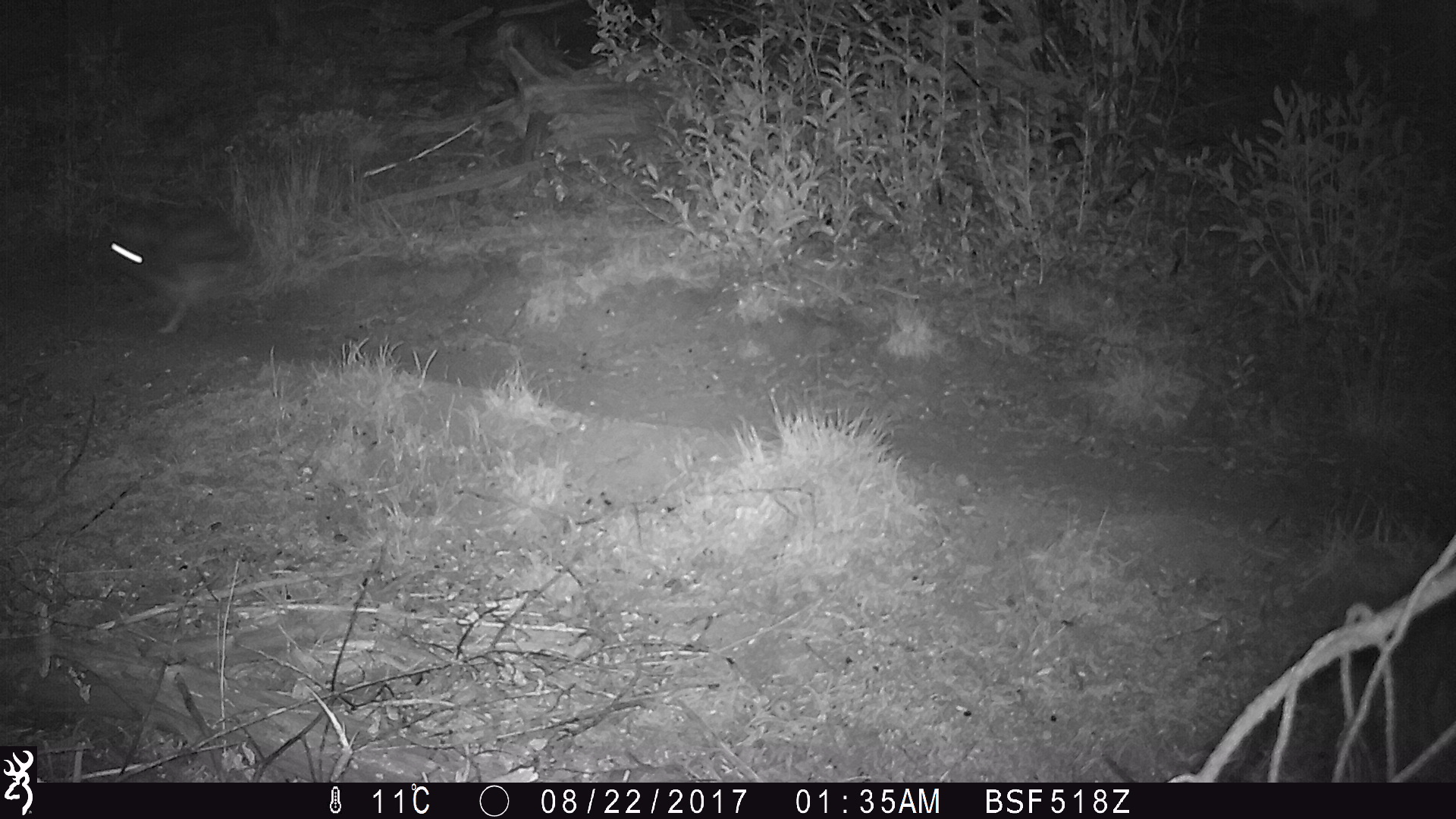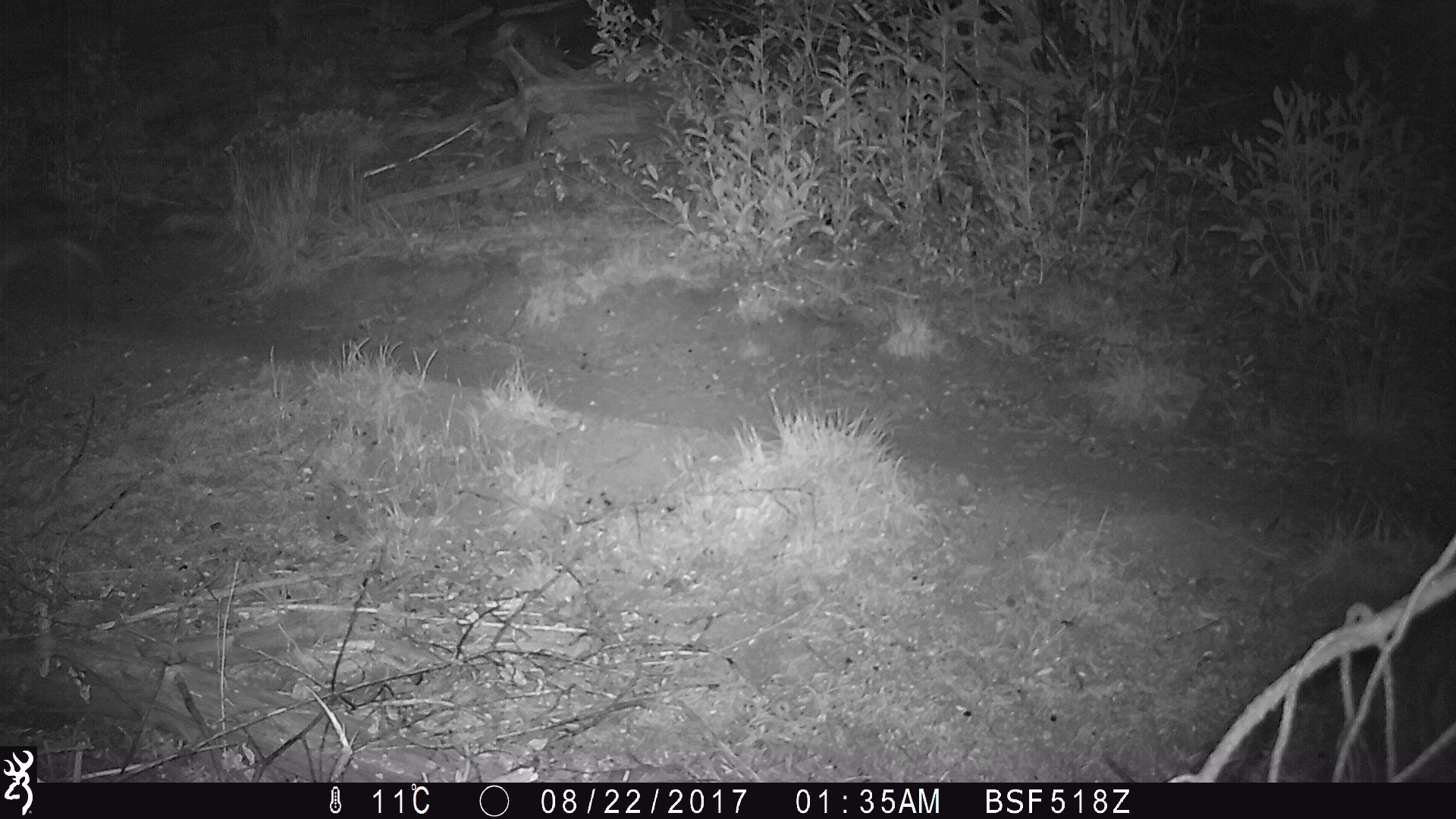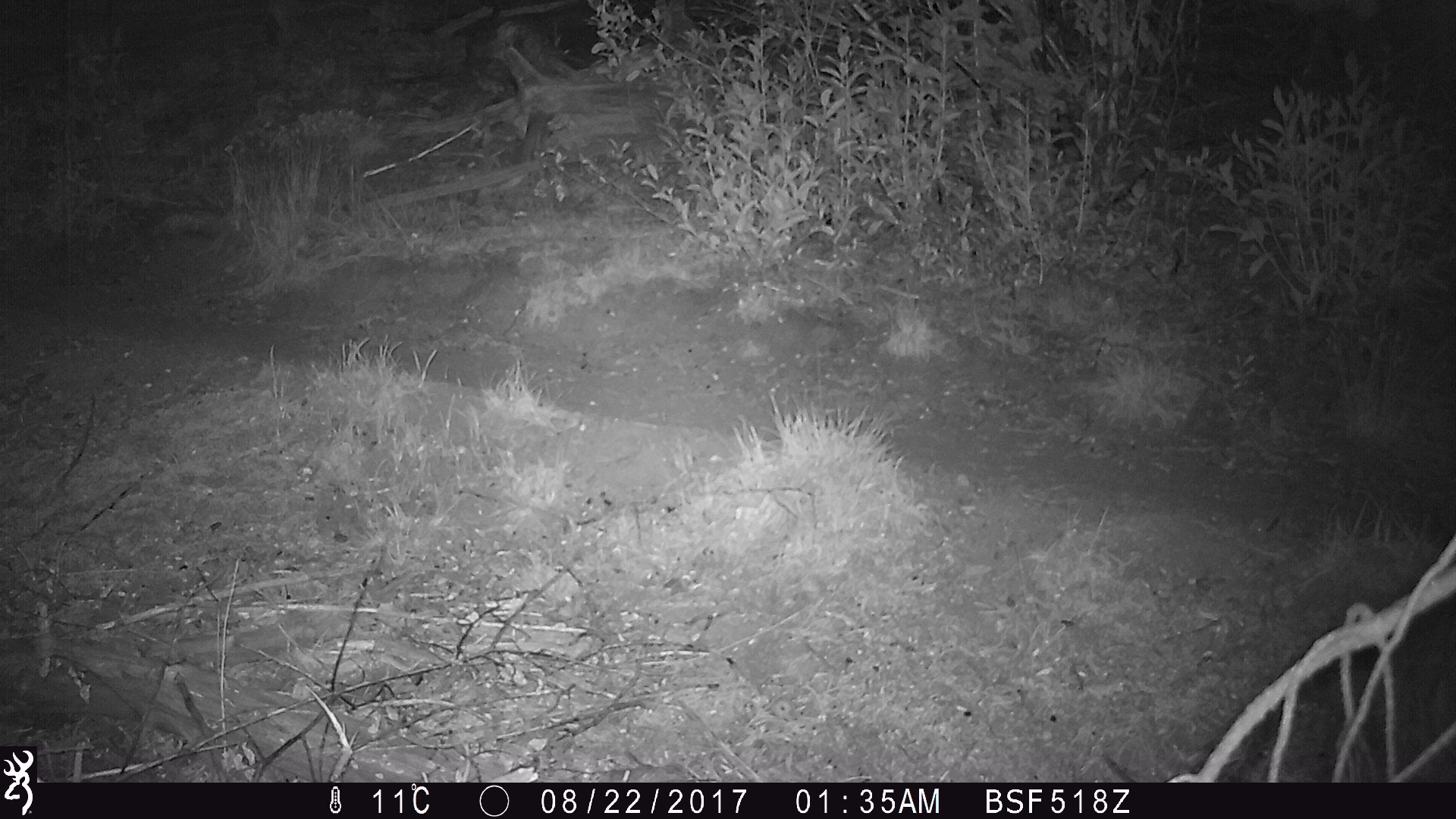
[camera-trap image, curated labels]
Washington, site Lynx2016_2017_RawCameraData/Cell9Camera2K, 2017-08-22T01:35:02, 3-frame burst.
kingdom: Animalia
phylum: Chordata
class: Mammalia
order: Lagomorpha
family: Leporidae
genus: Lepus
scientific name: Lepus americanus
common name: snowshoe hare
Lepus americanus (snowshoe hare). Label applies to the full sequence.